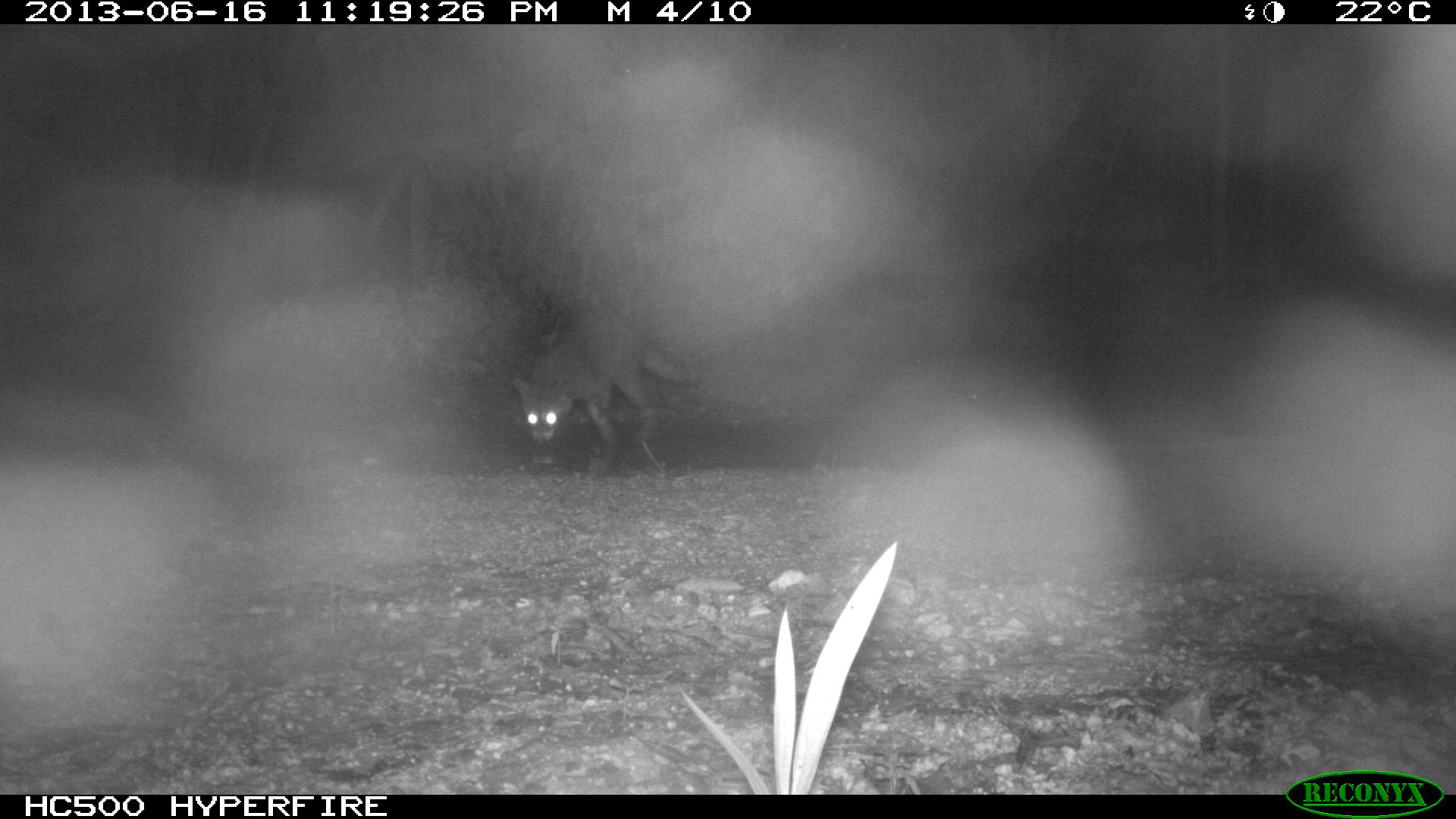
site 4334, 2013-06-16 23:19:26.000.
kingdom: Animalia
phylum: Chordata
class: Mammalia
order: Carnivora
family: Procyonidae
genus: Procyon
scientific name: Procyon lotor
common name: common raccoon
Procyon lotor (common raccoon), count 1.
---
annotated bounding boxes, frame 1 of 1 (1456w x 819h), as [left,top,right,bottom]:
procyon lotor: [510,319,705,465]